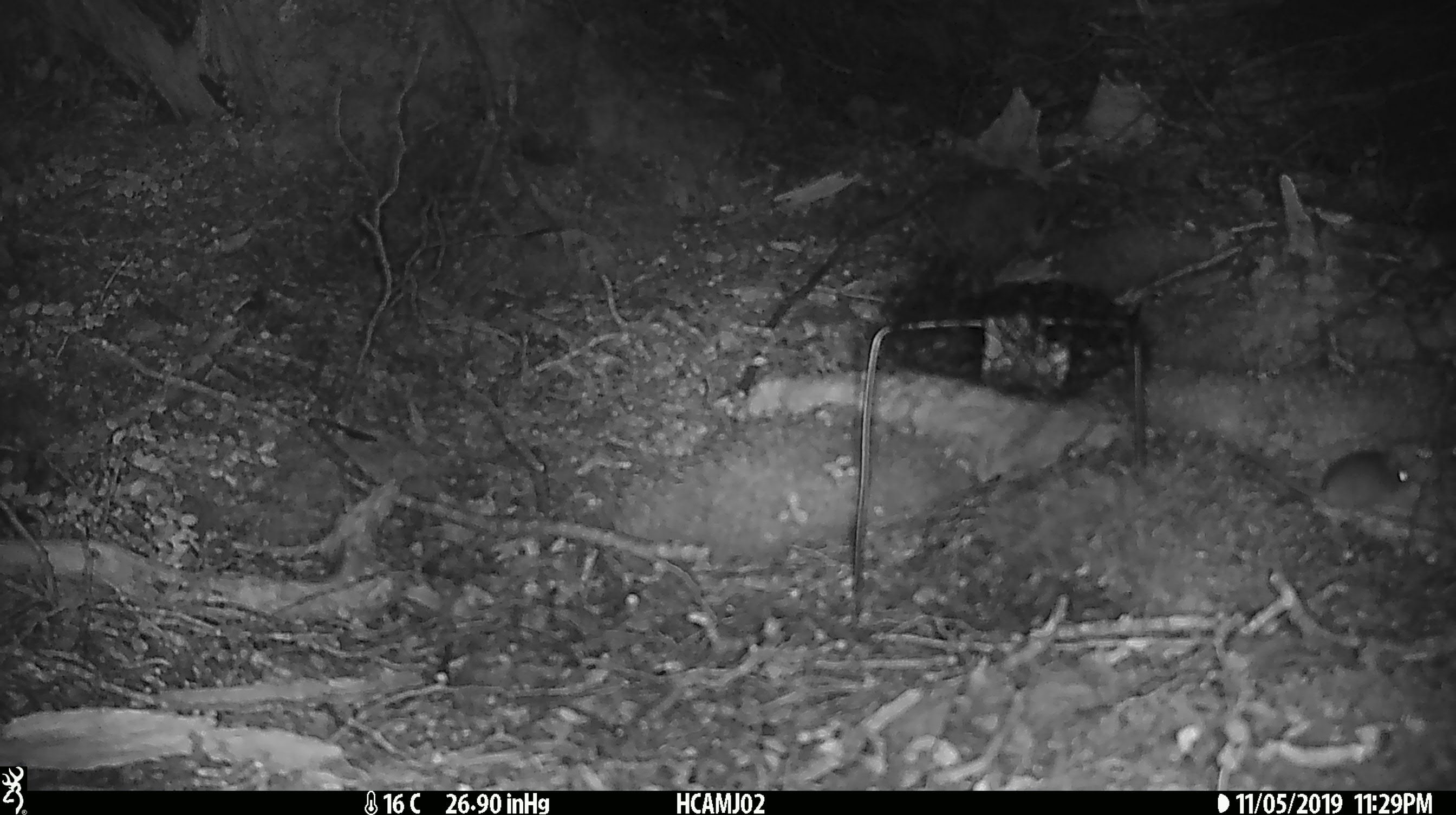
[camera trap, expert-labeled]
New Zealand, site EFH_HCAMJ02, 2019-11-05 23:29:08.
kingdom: Animalia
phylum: Chordata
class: Mammalia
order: Rodentia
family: Muridae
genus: Mus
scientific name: Mus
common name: mouse